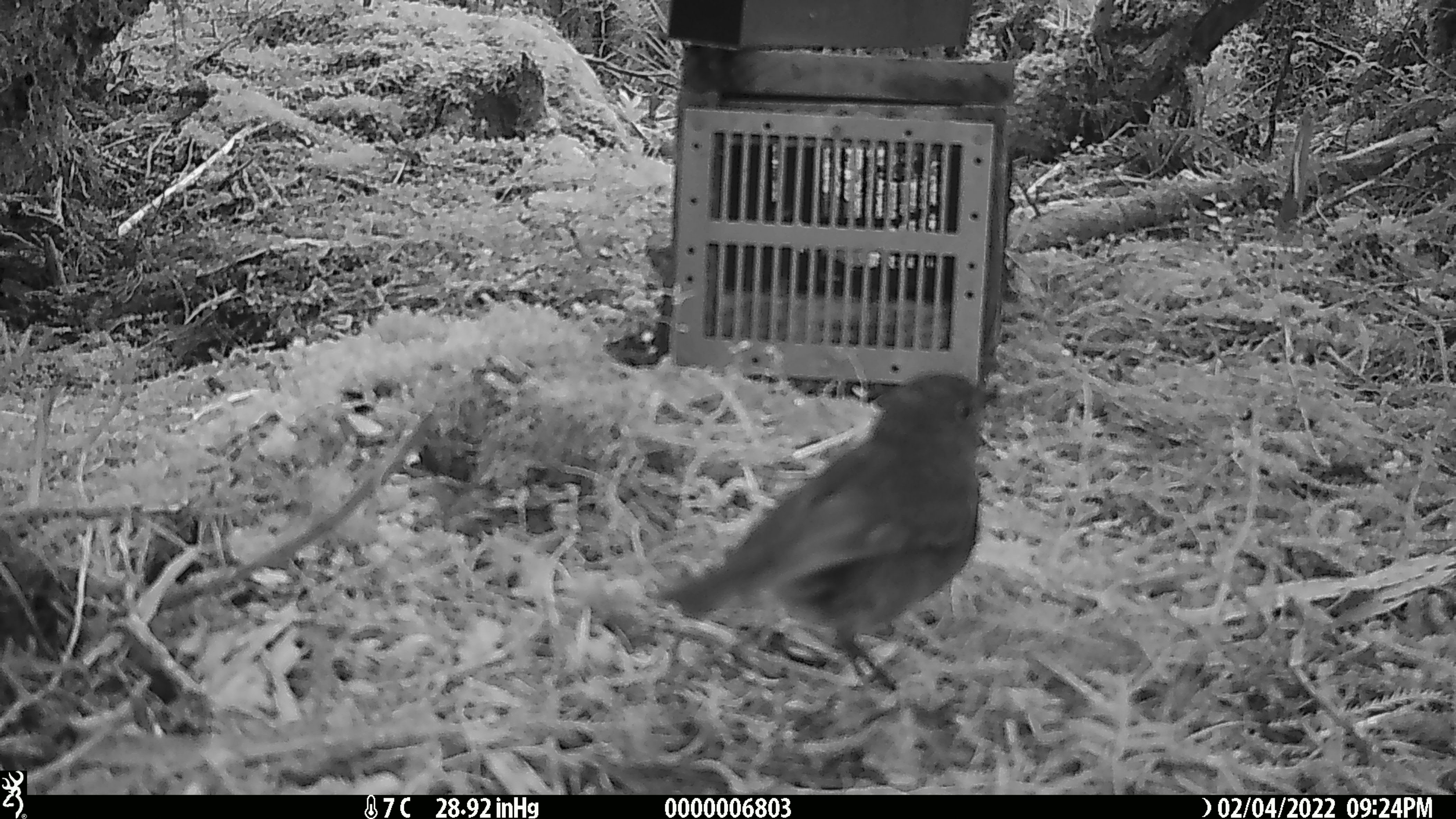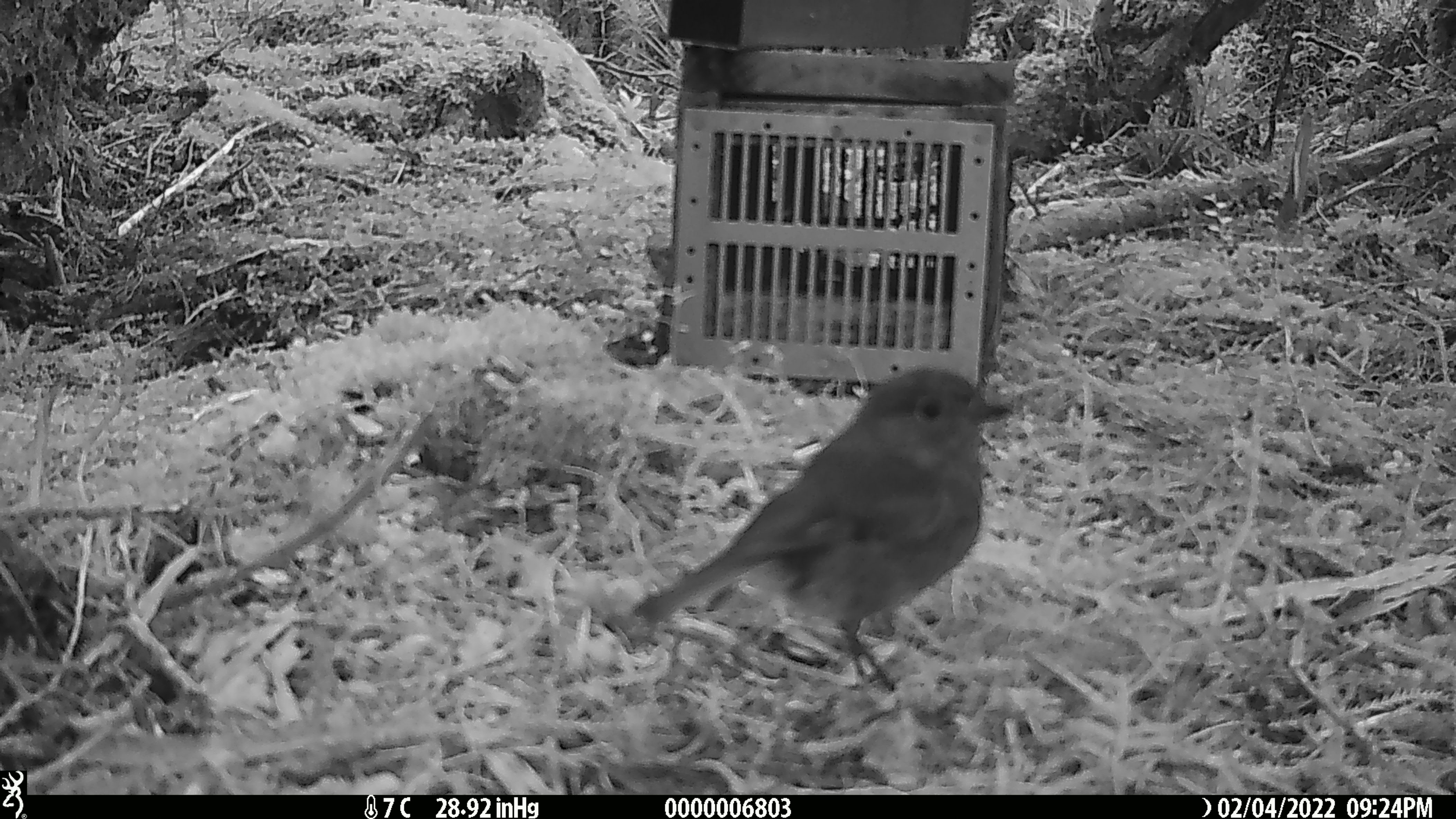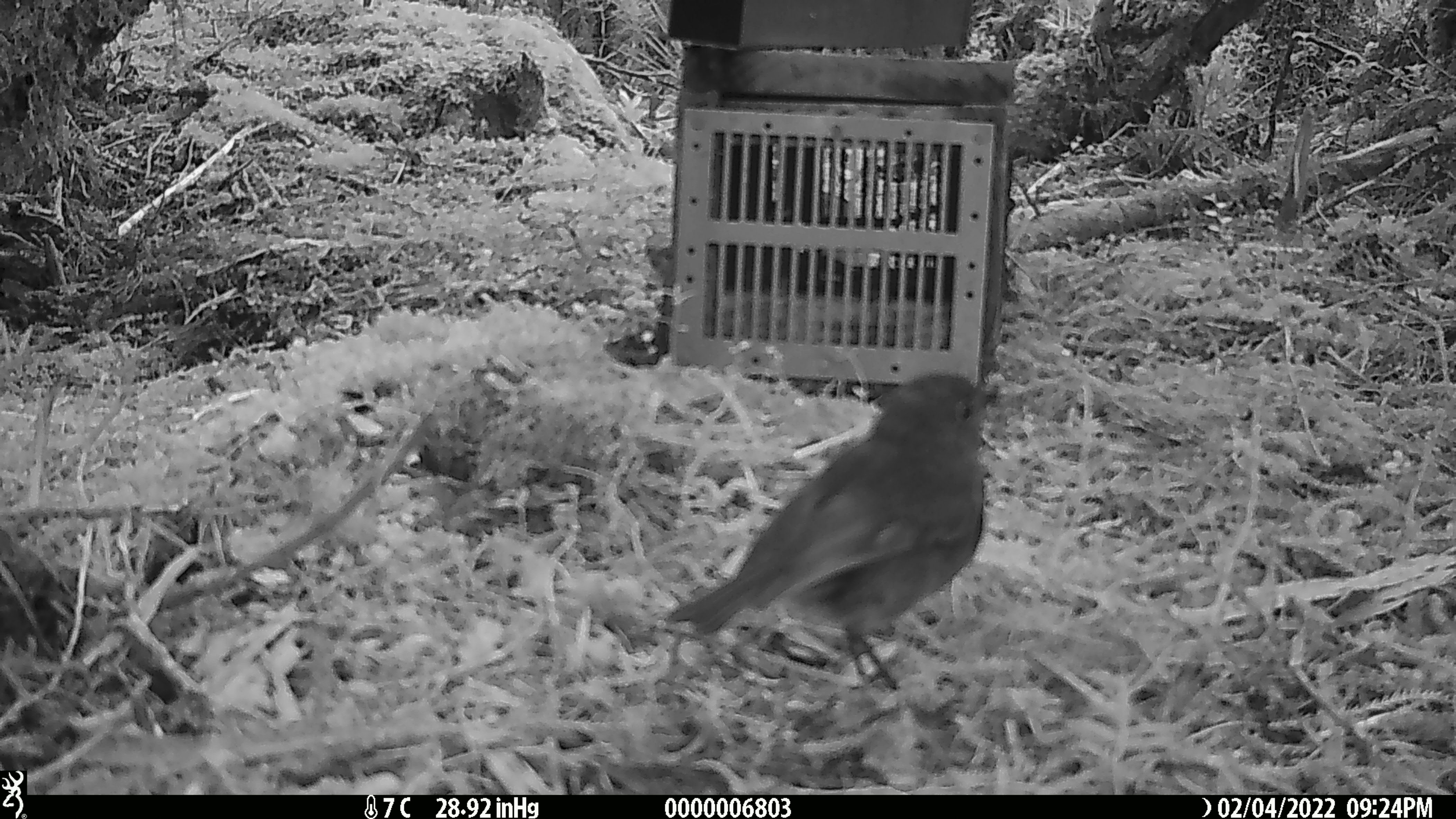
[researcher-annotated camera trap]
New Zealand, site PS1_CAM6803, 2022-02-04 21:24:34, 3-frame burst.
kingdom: Animalia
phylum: Chordata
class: Aves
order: Passeriformes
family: Petroicidae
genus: Petroica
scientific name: Petroica australis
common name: new zealand robin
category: robin